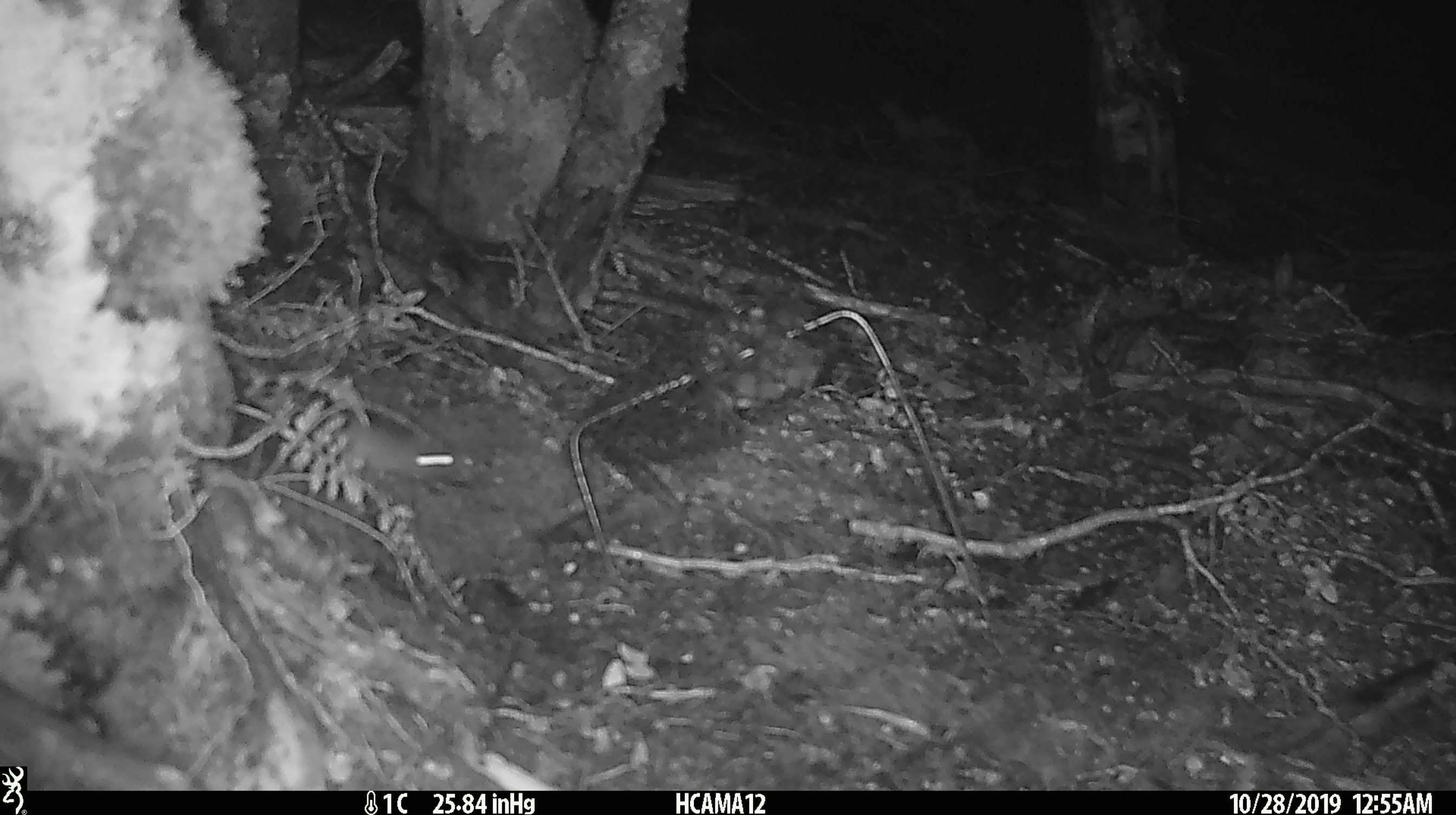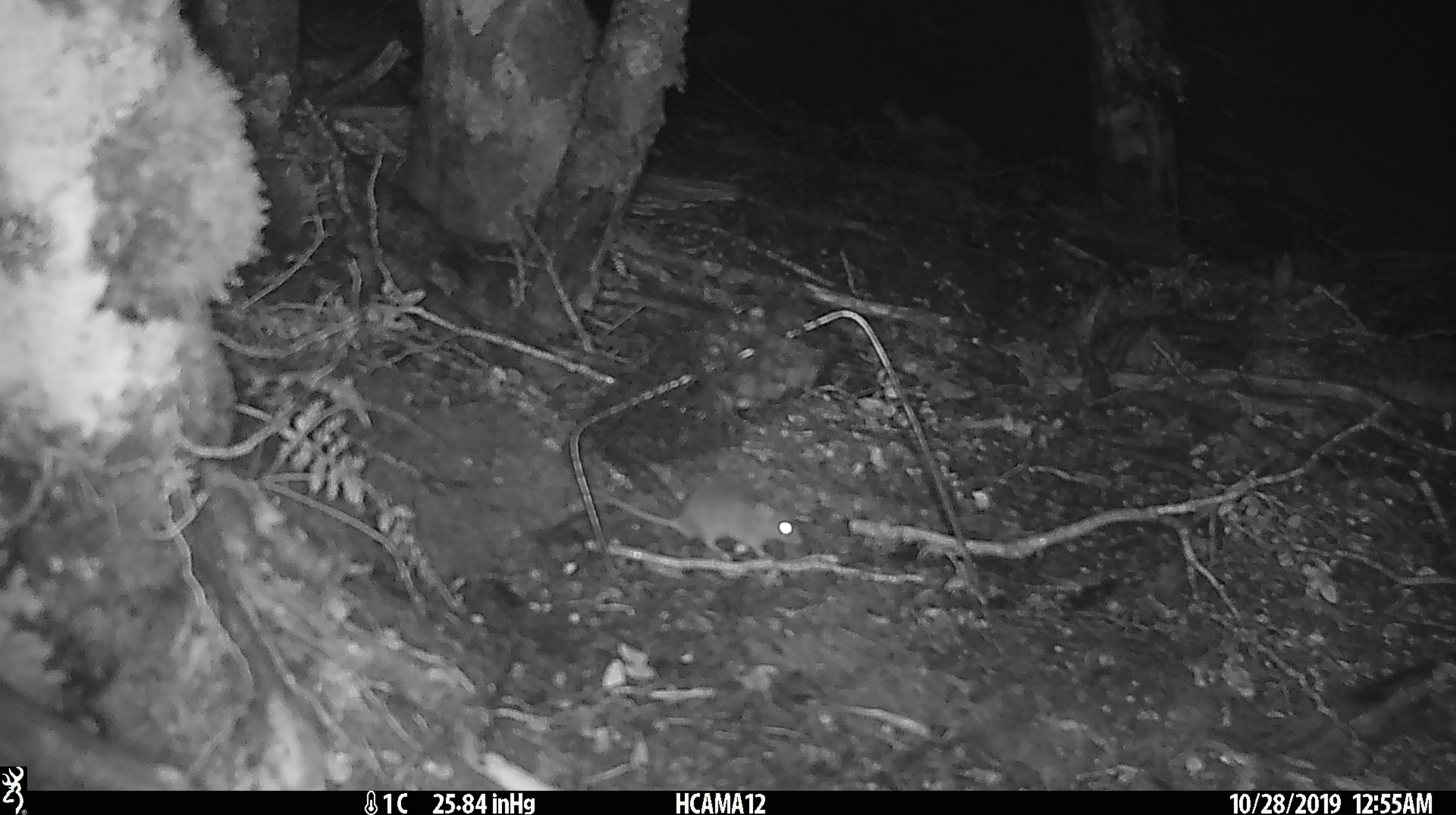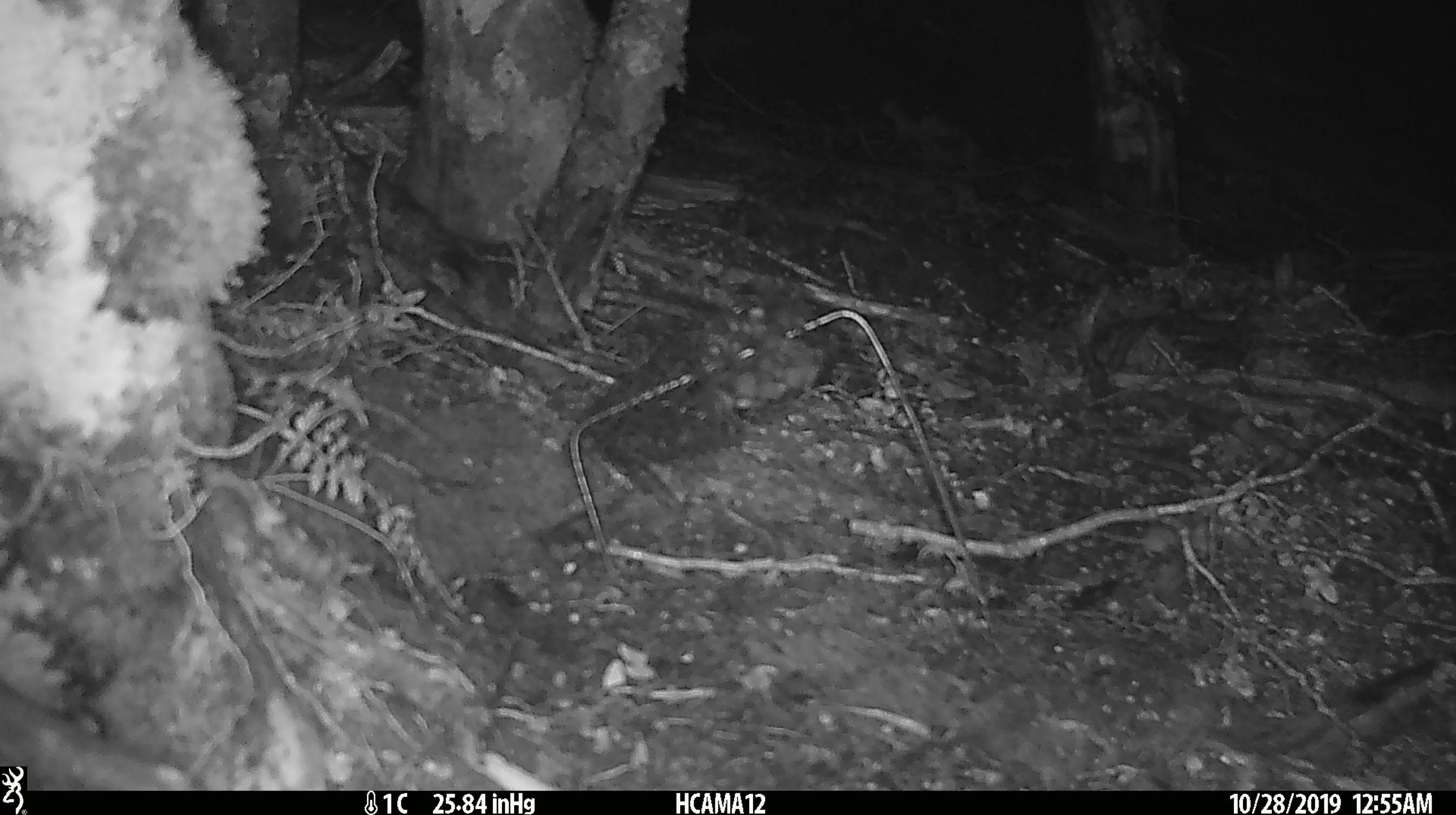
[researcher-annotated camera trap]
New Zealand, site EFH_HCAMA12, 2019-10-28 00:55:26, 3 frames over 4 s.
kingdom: Animalia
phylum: Chordata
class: Mammalia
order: Rodentia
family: Muridae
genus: Mus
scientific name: Mus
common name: mouse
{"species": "mouse (Mus)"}